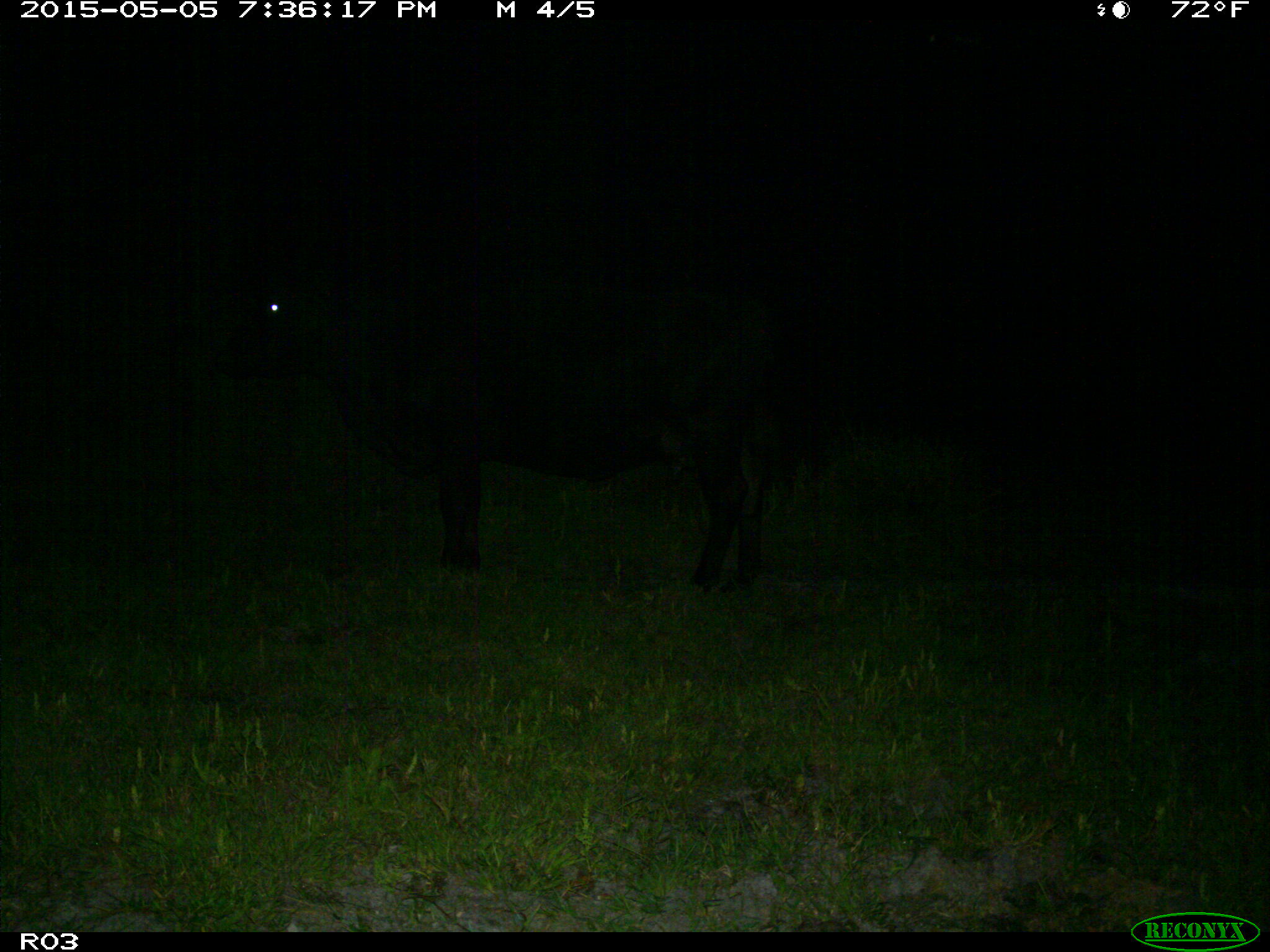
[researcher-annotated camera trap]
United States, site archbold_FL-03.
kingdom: Animalia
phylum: Chordata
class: Mammalia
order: Artiodactyla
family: Bovidae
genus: Bos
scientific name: Bos taurus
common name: domestic cow